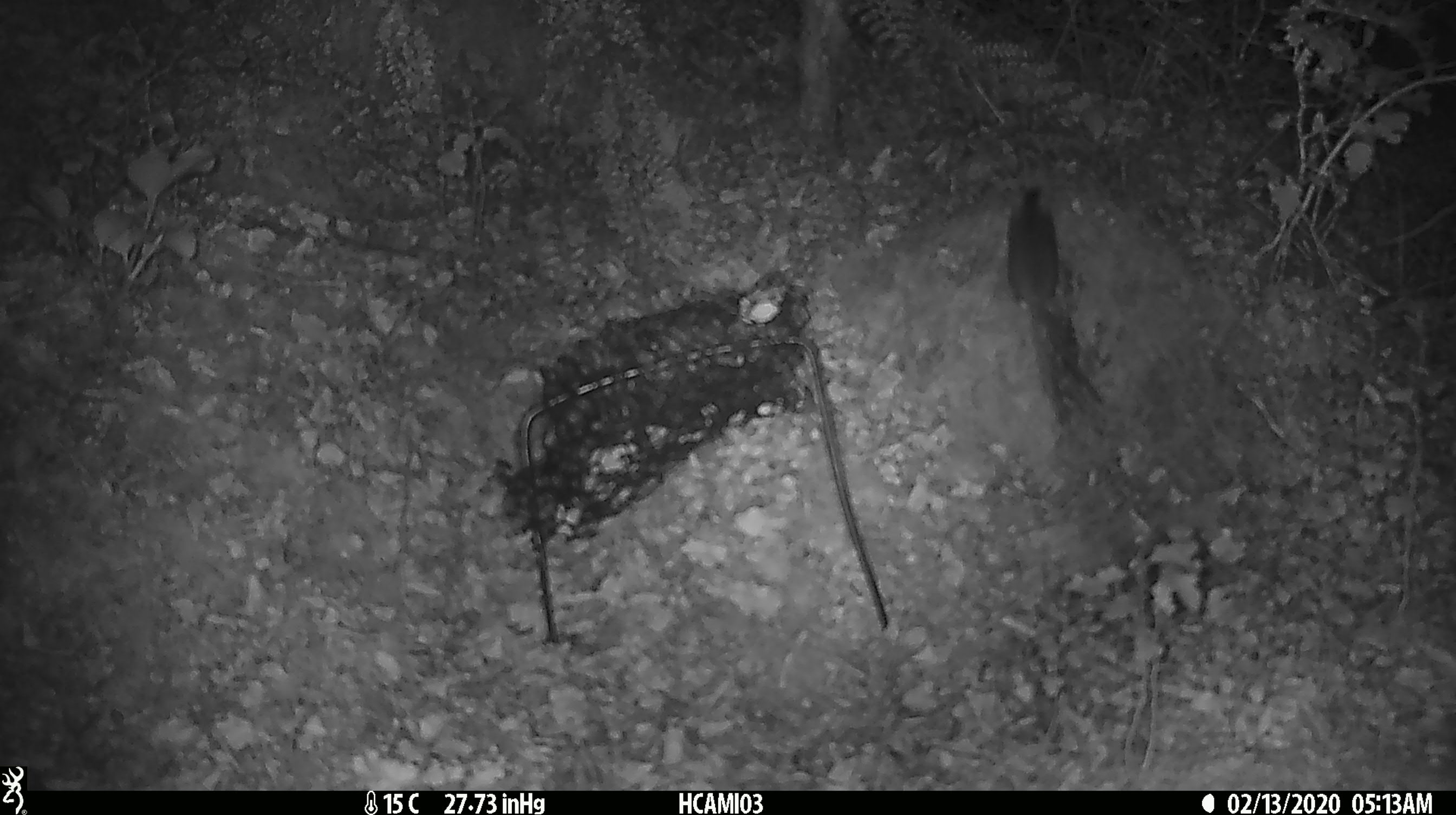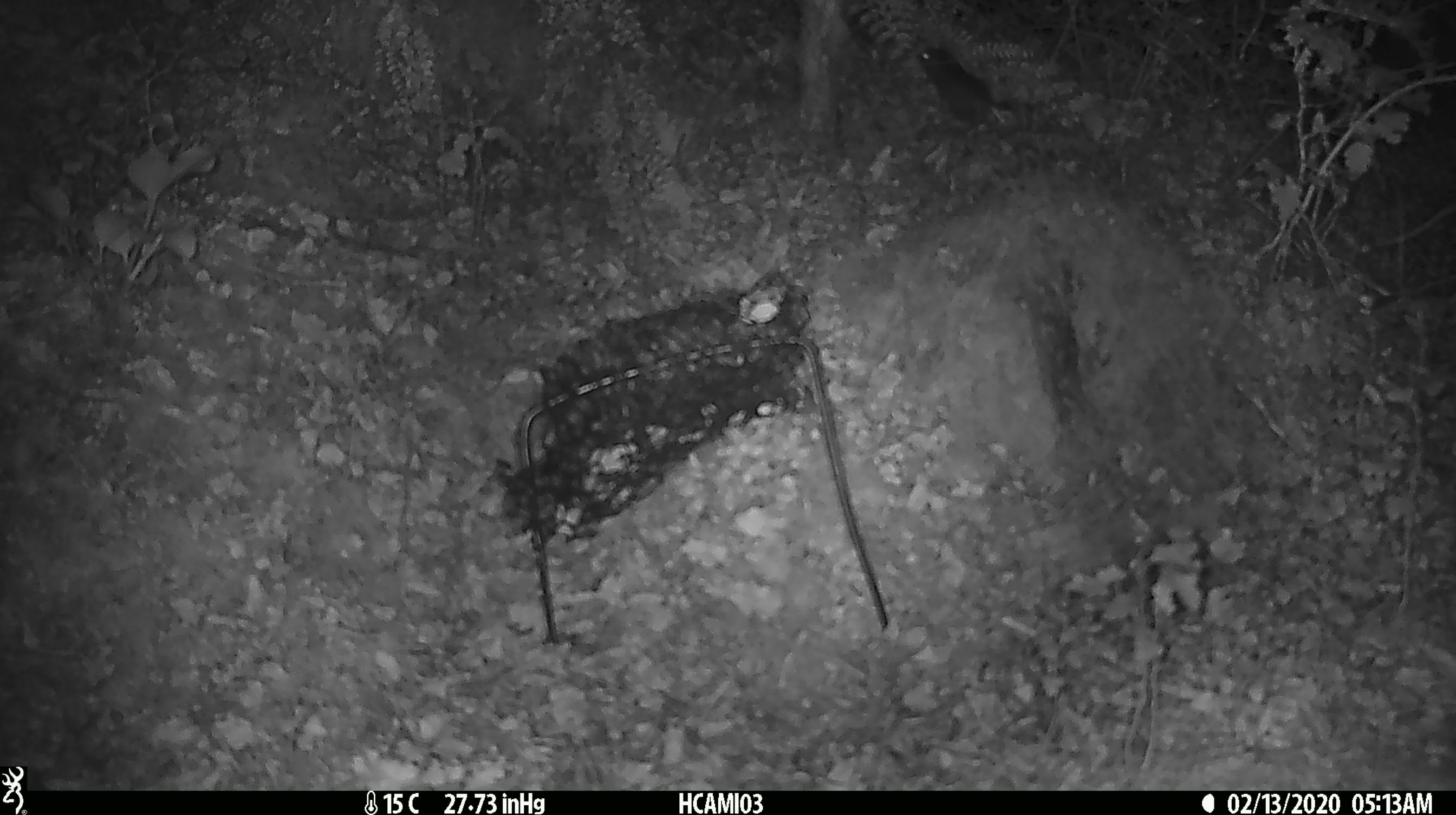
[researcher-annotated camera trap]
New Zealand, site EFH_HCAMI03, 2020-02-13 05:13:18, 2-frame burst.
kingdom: Animalia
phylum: Chordata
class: Mammalia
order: Rodentia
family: Muridae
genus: Mus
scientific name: Mus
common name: mouse